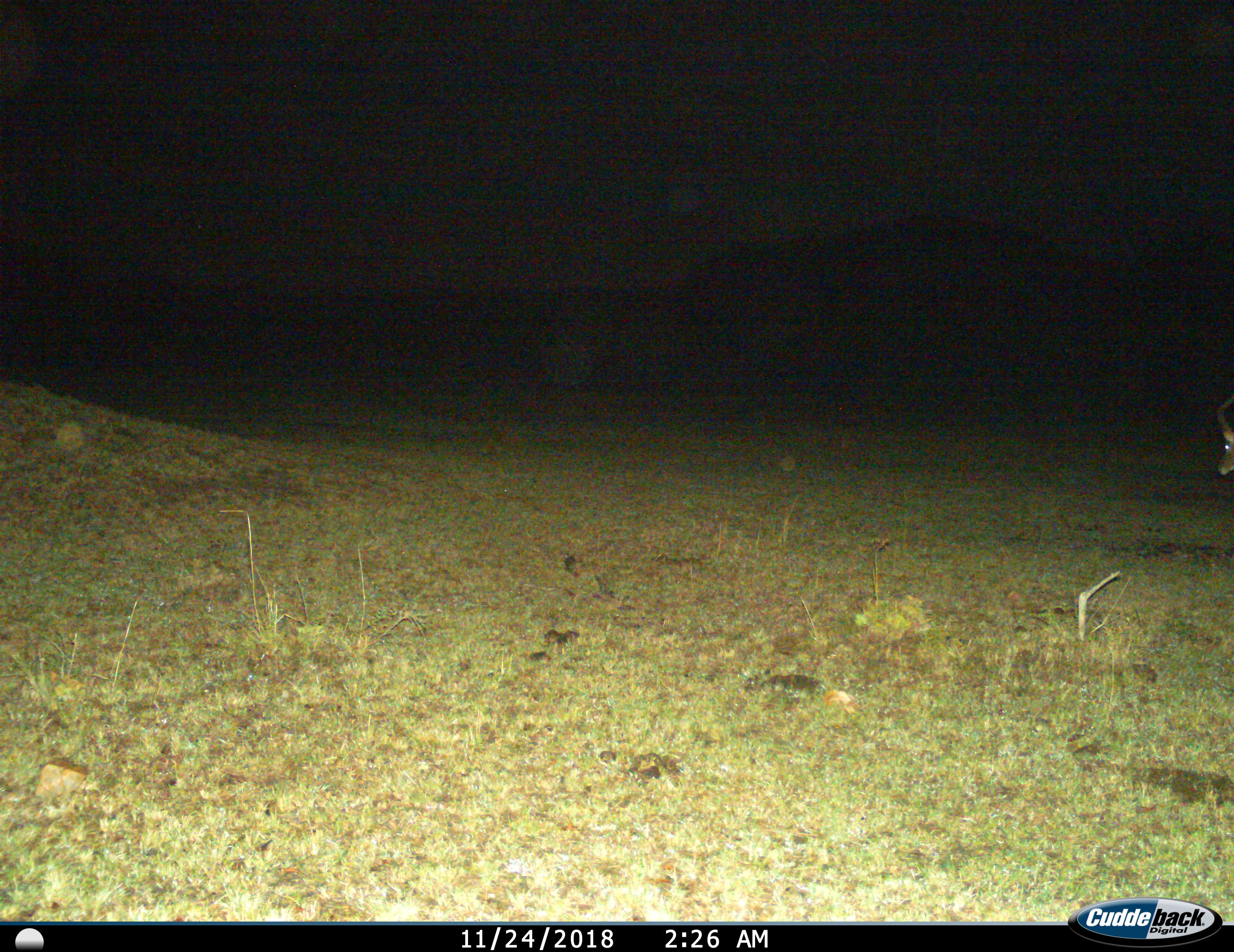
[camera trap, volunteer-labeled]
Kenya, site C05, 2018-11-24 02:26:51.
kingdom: Animalia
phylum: Chordata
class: Mammalia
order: Artiodactyla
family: Bovidae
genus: Aepyceros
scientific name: Aepyceros melampus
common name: impala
Impala (Aepyceros melampus), count 1. Behavior (volunteer vote fractions): standing 50%, resting 0%, moving 50%, interacting 0%. Young present (vote fraction): 0%. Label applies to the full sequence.